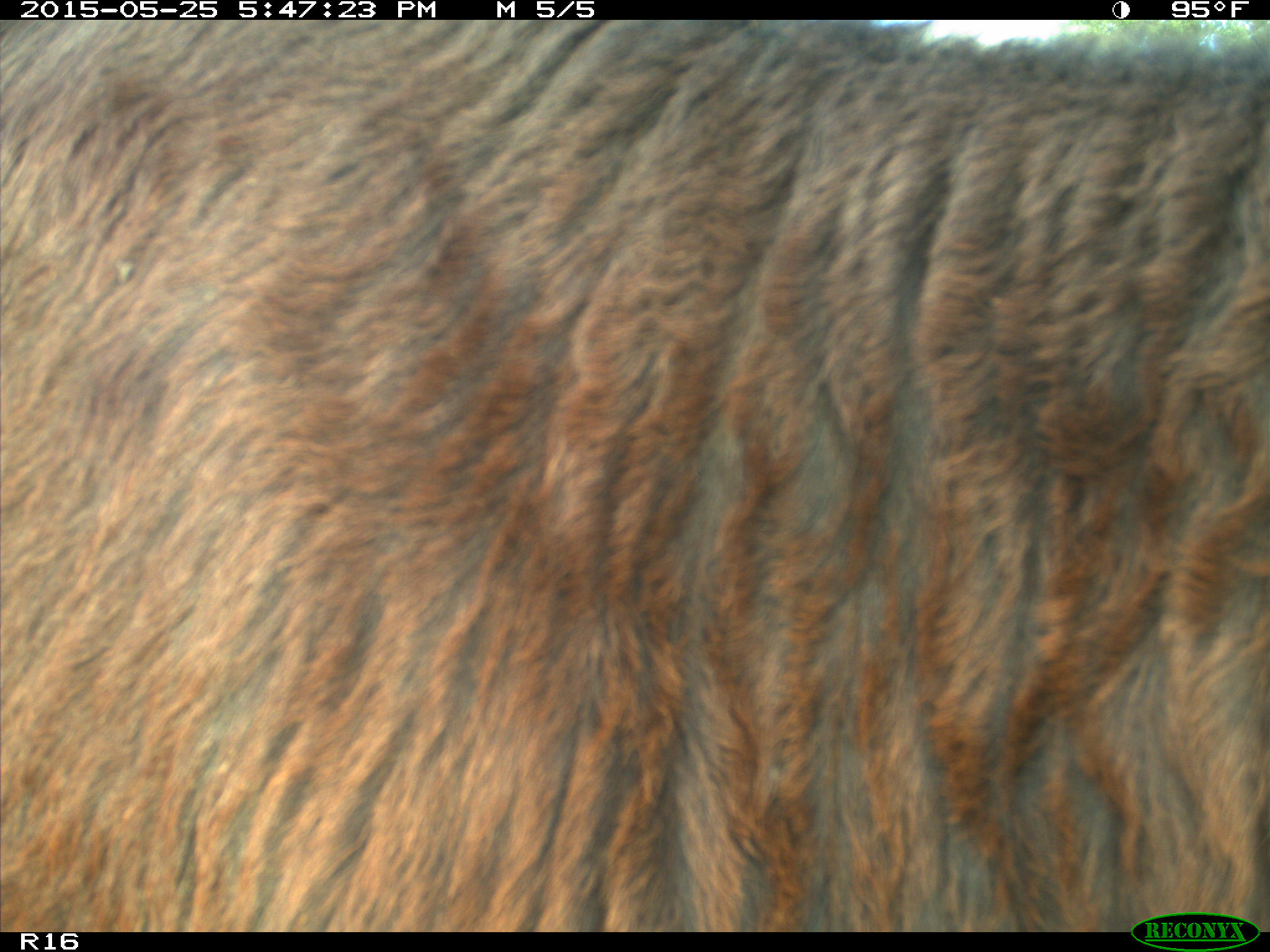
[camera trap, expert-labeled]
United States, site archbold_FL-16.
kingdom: Animalia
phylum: Chordata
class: Mammalia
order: Artiodactyla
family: Bovidae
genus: Bos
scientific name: Bos taurus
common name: domestic cow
Bos taurus (domestic cow).